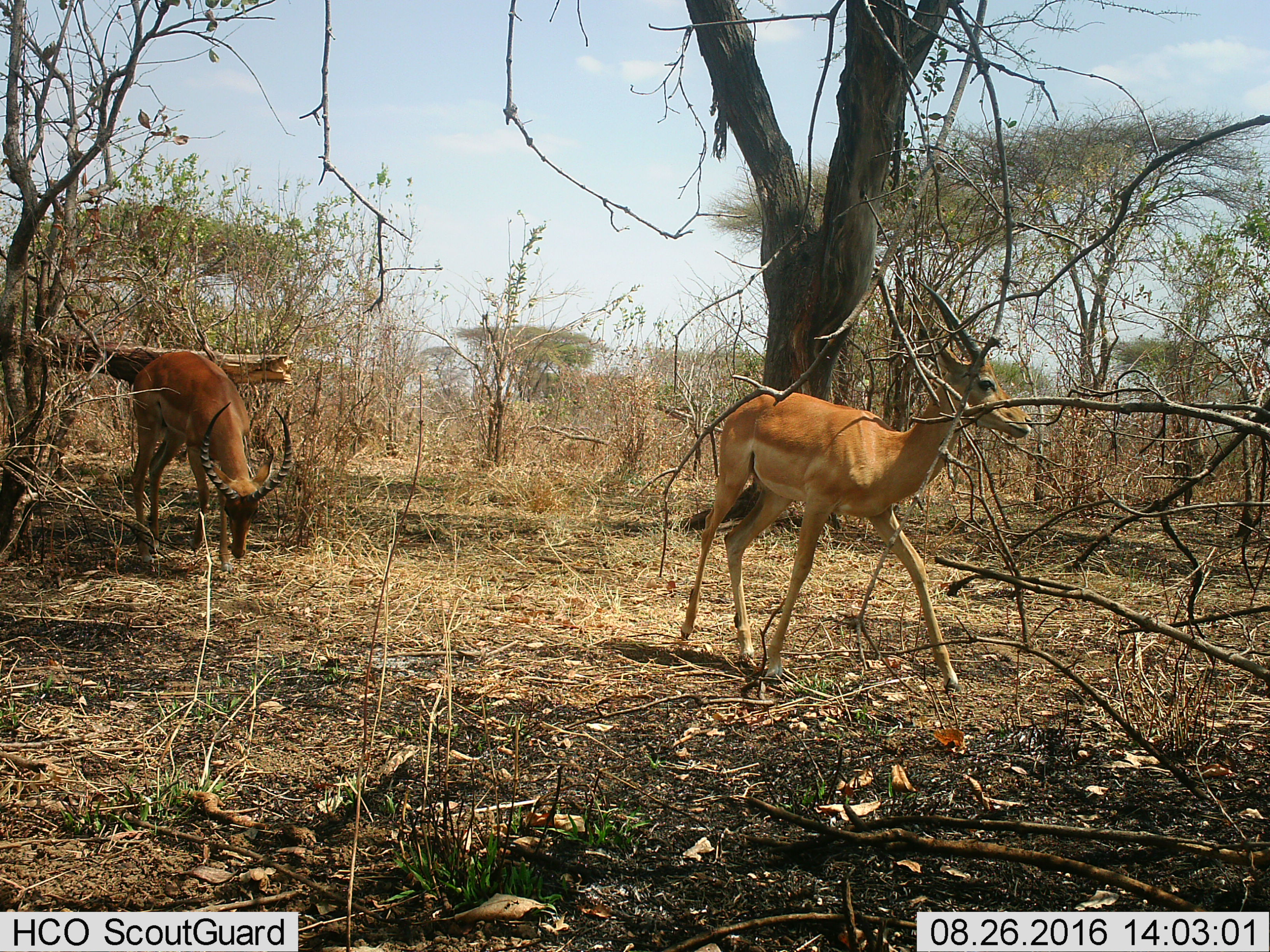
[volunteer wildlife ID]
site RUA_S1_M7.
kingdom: Animalia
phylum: Chordata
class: Mammalia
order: Artiodactyla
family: Bovidae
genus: Aepyceros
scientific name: Aepyceros melampus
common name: impala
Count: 2.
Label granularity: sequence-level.